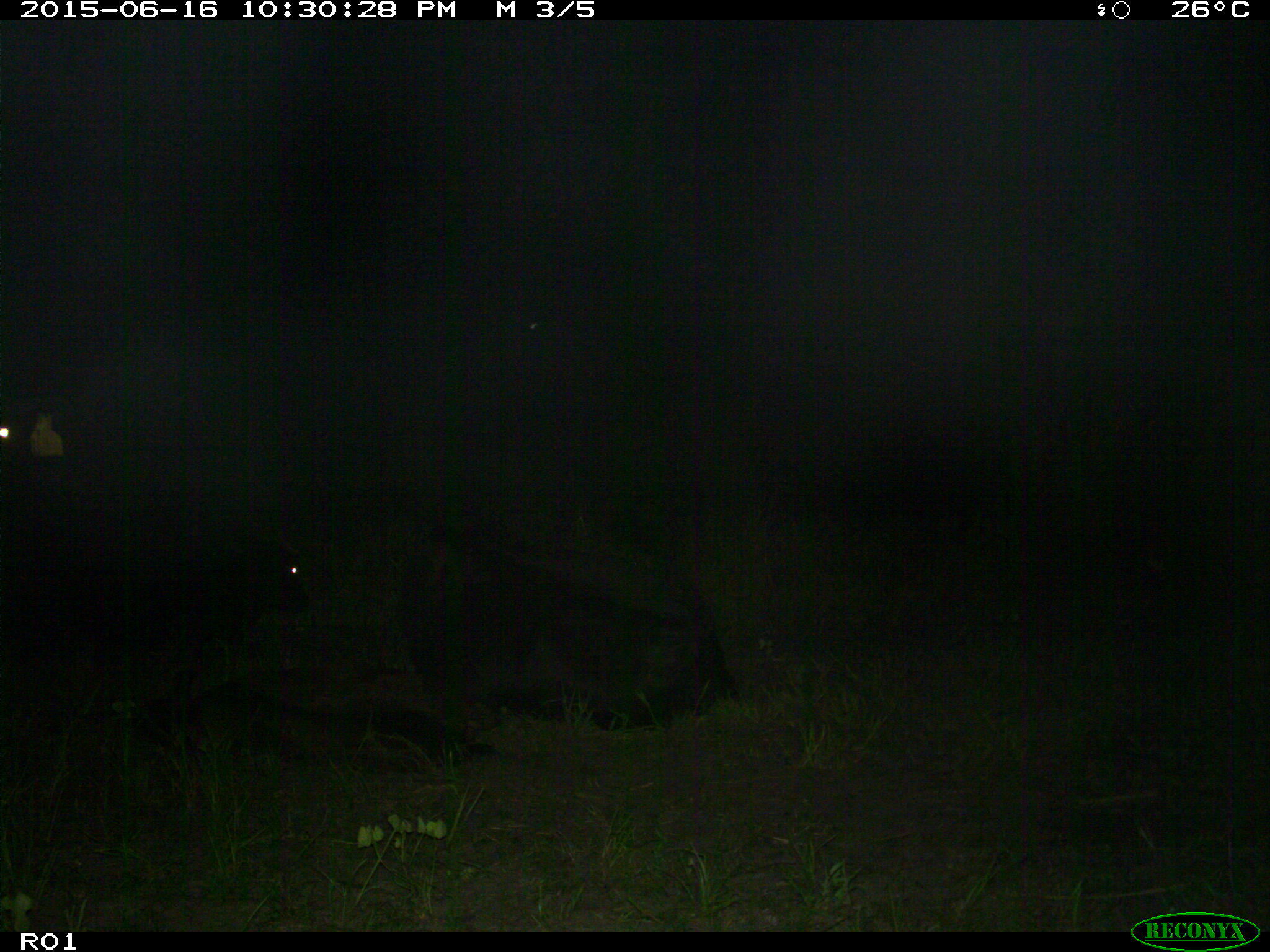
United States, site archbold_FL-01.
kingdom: Animalia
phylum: Chordata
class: Mammalia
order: Artiodactyla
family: Bovidae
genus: Bos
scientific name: Bos taurus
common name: domestic cow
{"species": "Bos taurus (domestic cow)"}